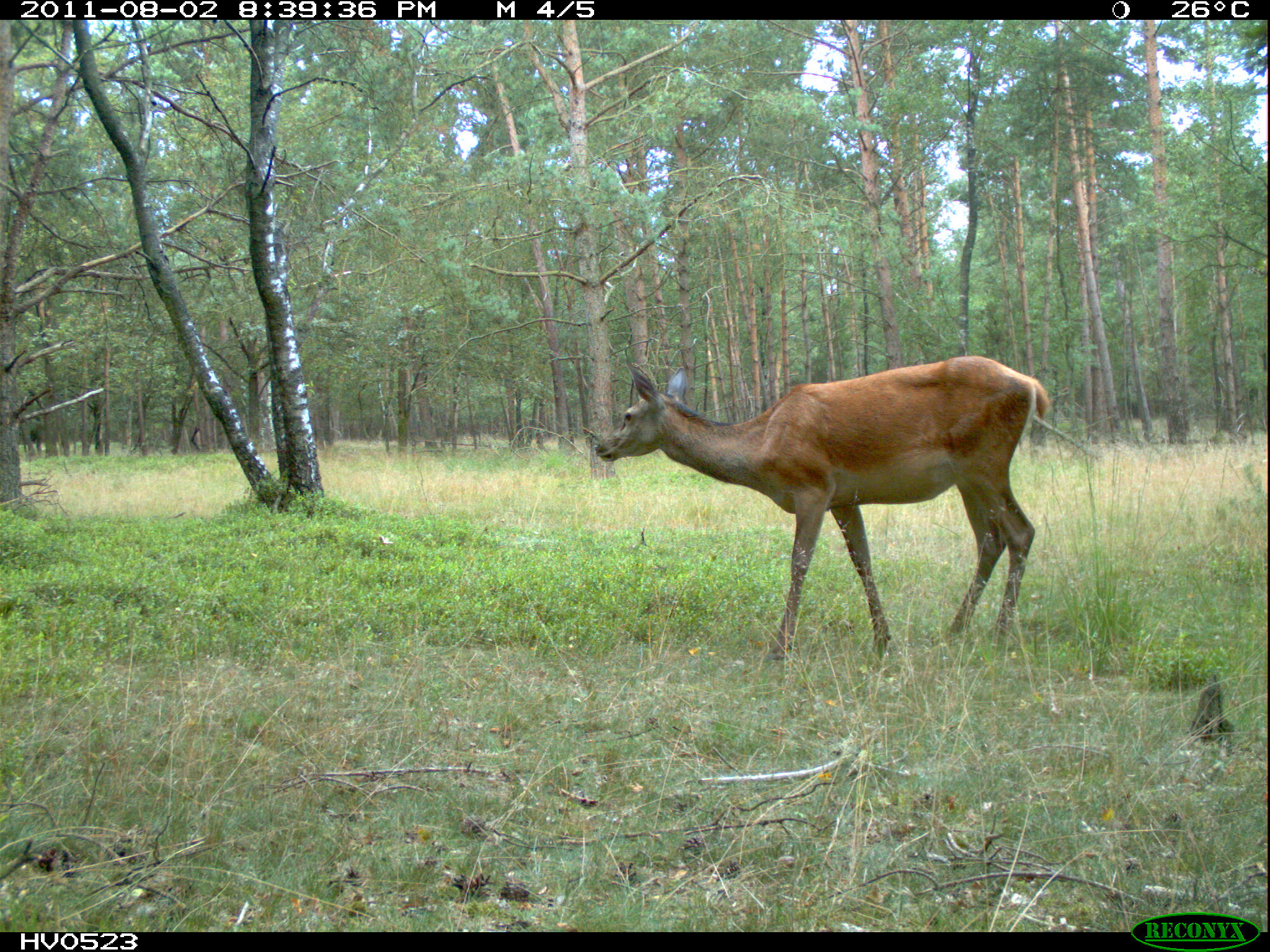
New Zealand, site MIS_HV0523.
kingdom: Animalia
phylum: Chordata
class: Mammalia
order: Artiodactyla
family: Cervidae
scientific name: Cervidae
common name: deer